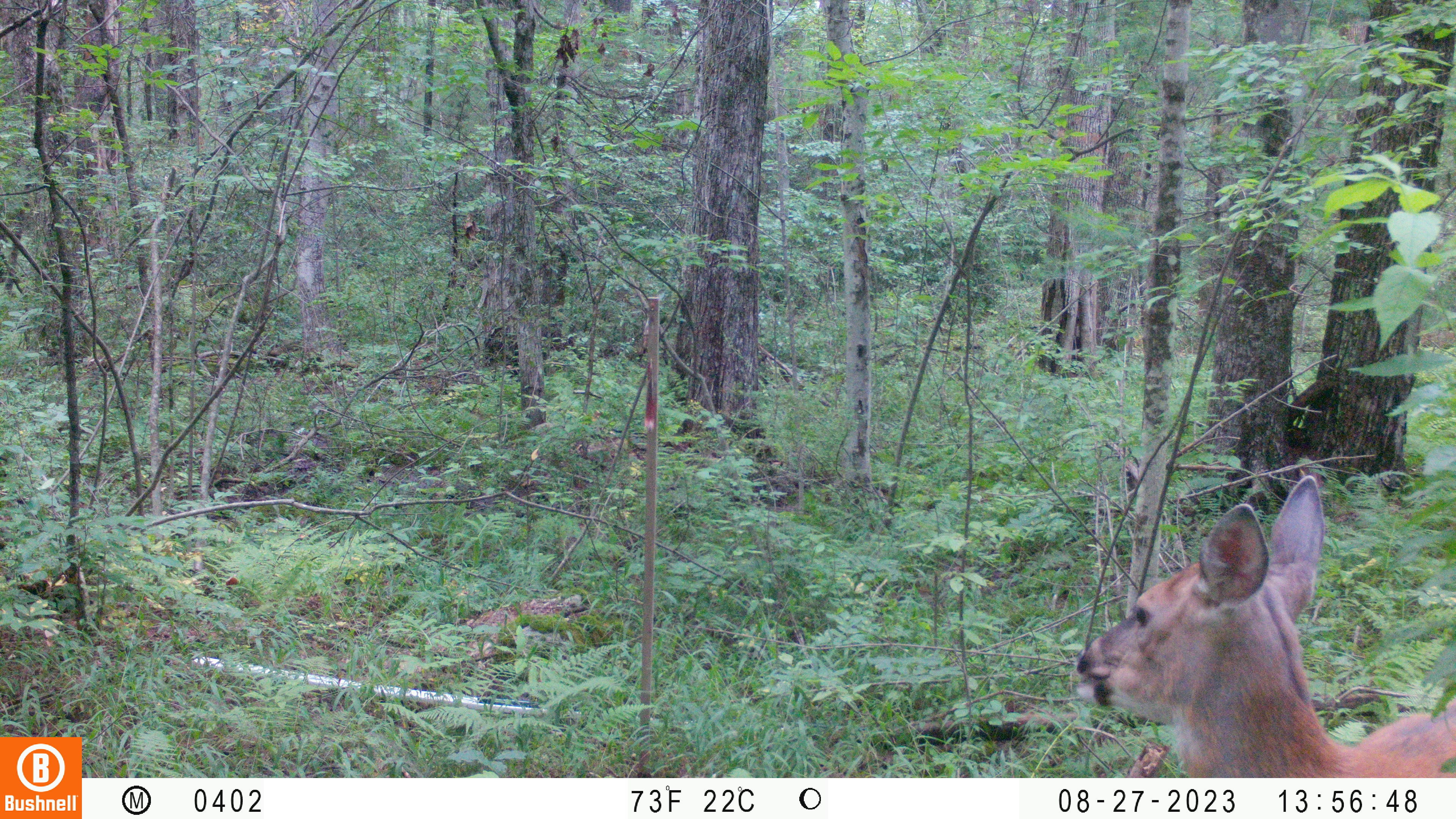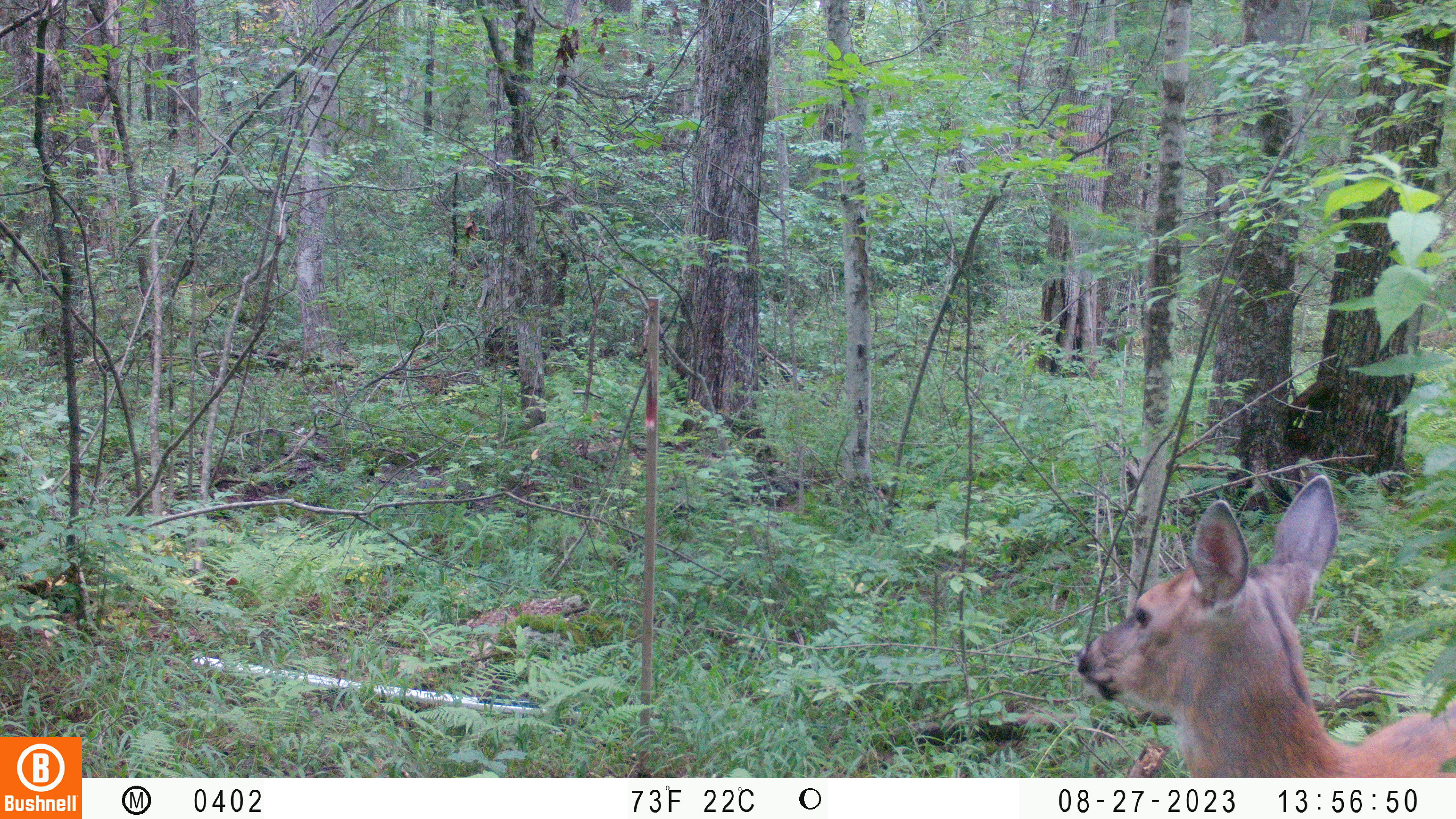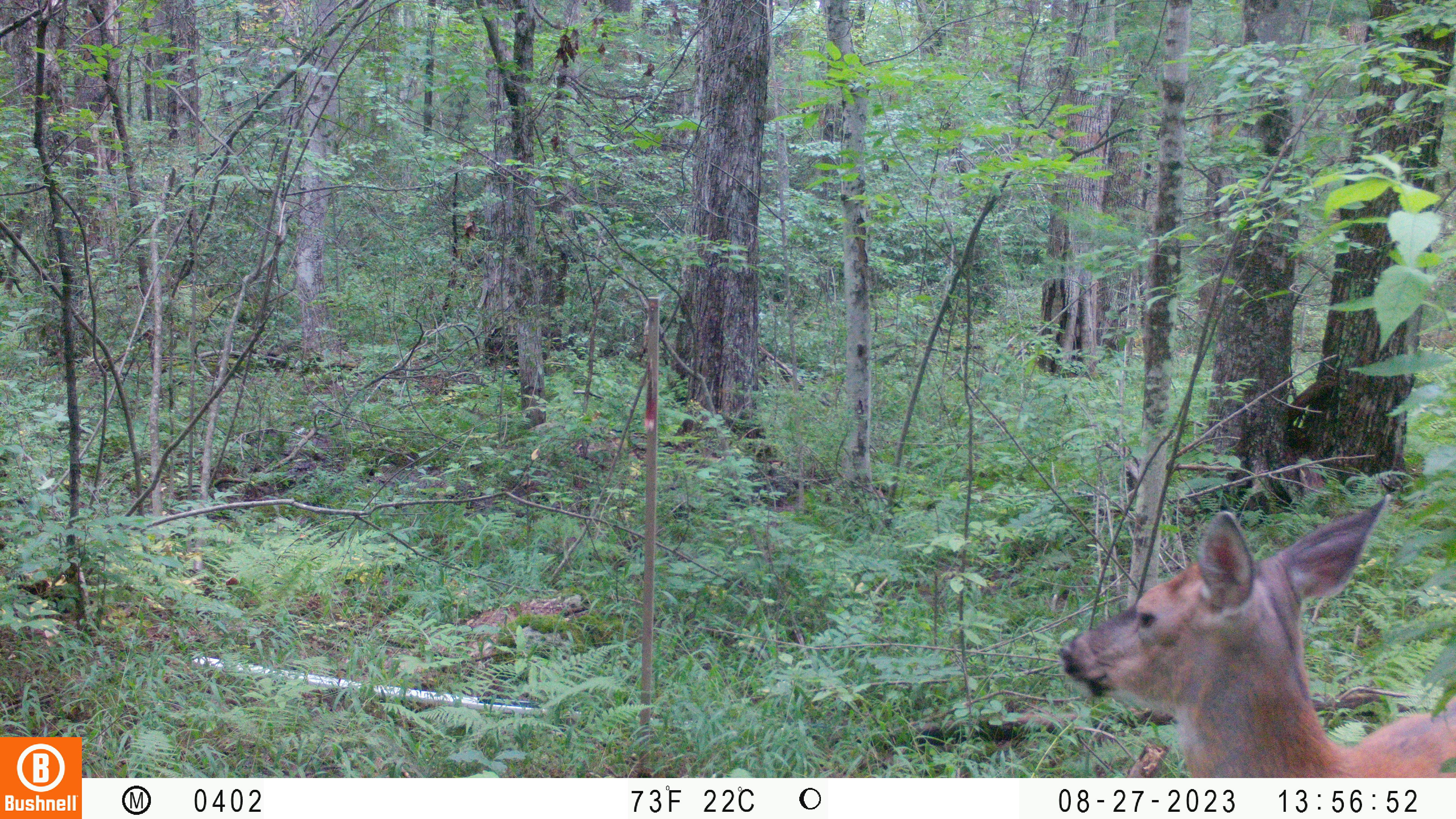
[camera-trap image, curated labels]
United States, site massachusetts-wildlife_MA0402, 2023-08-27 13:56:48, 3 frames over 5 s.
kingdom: Animalia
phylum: Chordata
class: Mammalia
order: Artiodactyla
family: Cervidae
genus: Odocoileus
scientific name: Odocoileus virginianus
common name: white-tailed deer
White-tailed deer (Odocoileus virginianus).